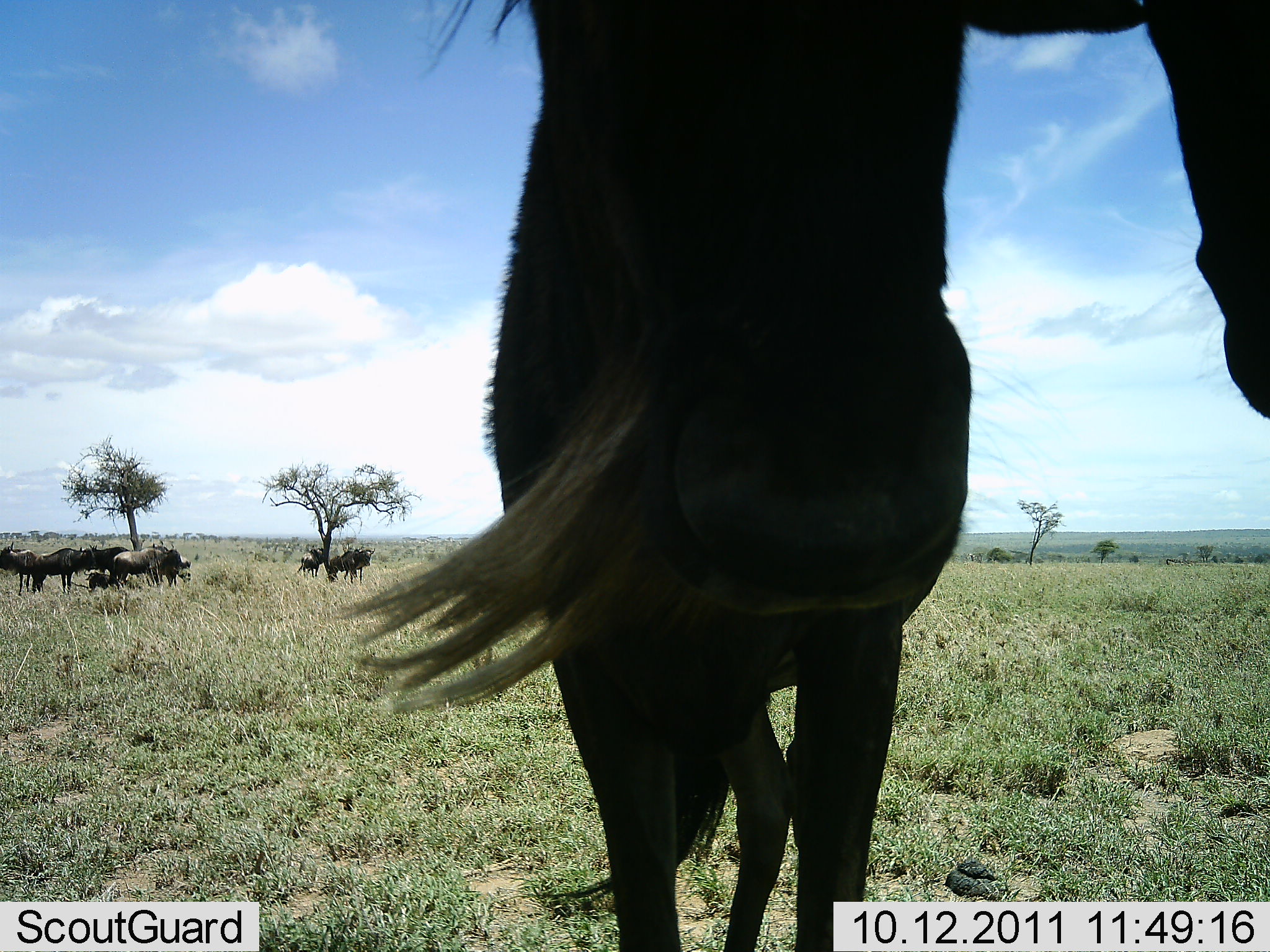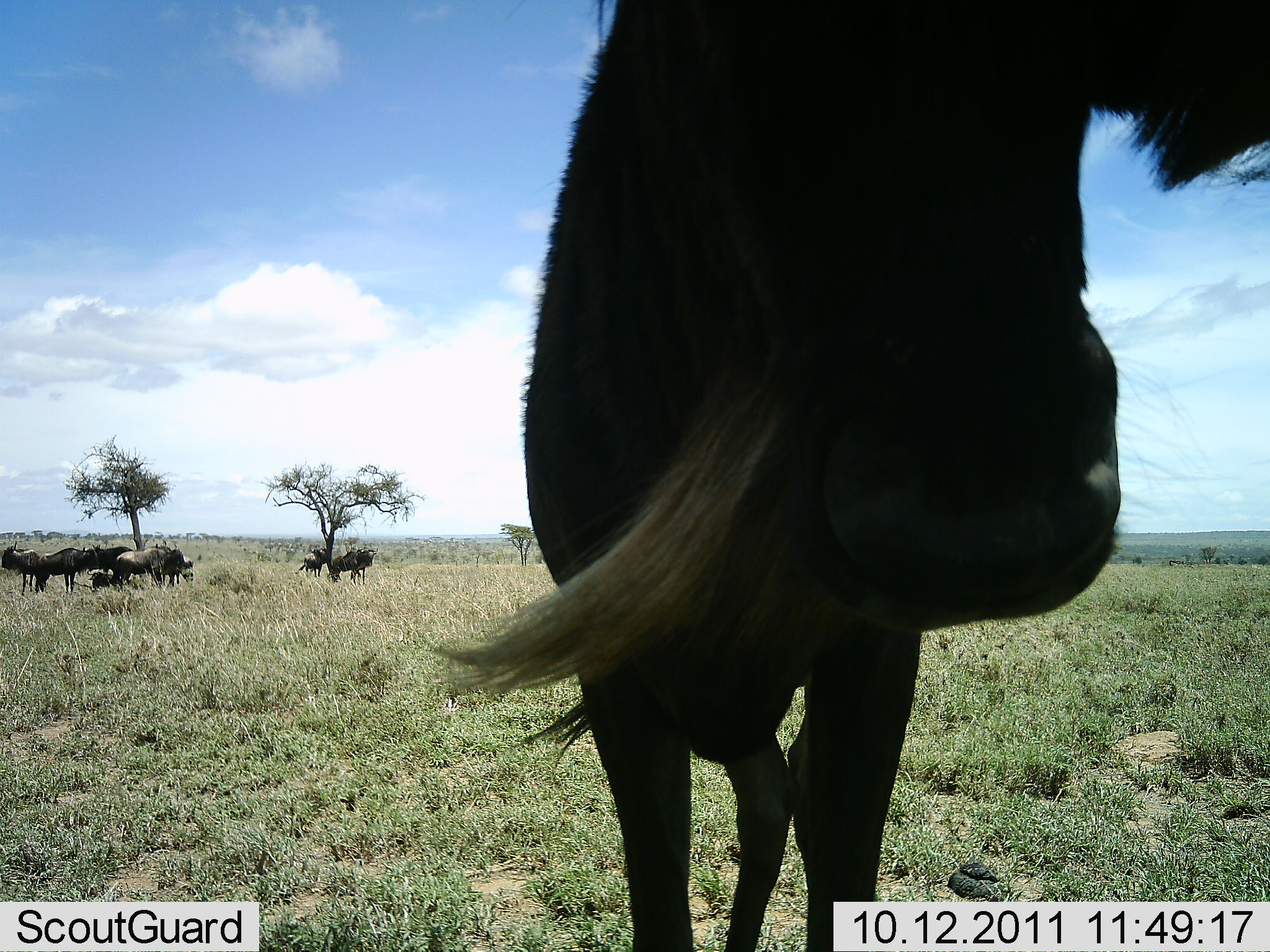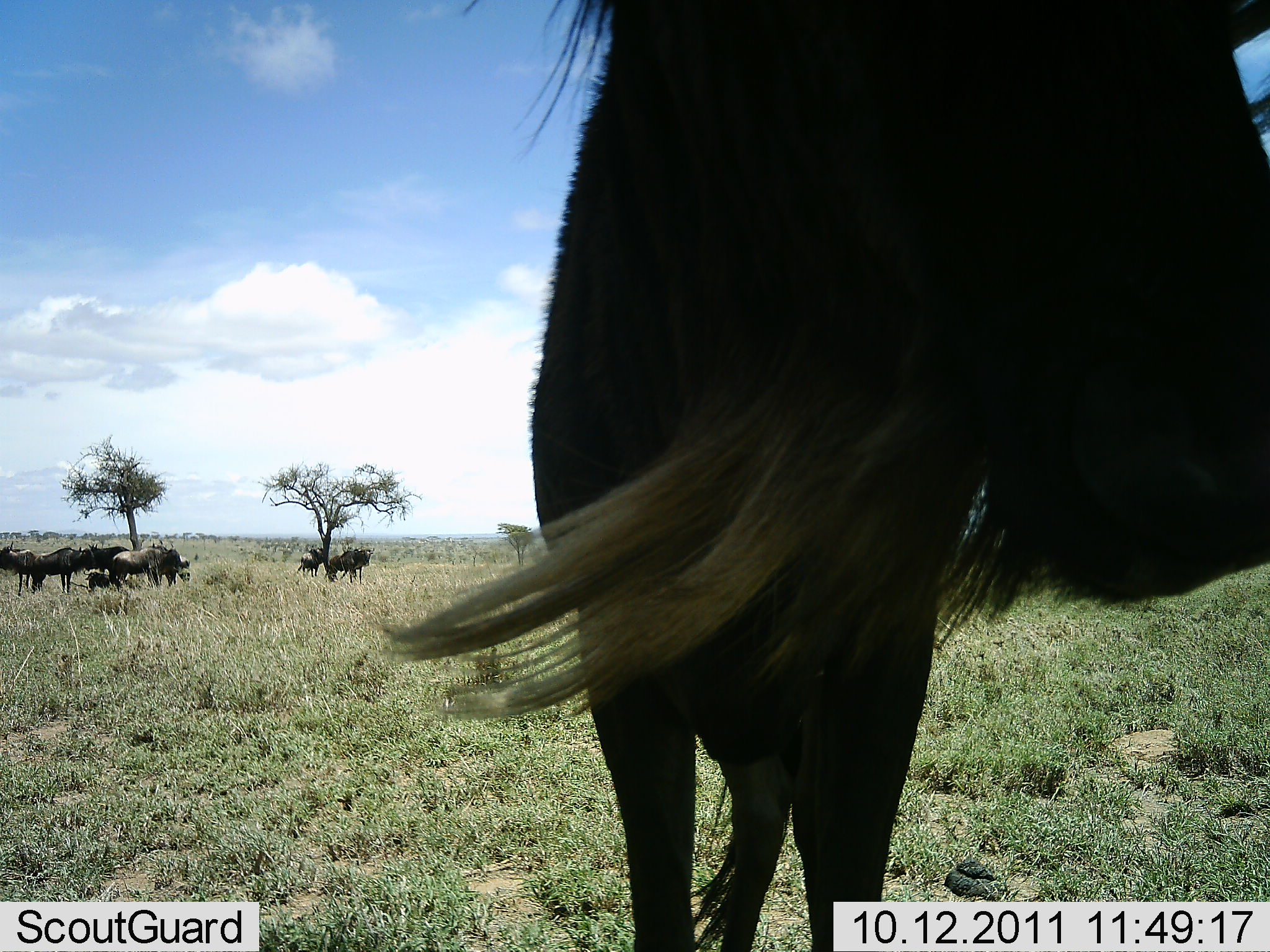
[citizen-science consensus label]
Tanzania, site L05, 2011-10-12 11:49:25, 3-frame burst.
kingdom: Animalia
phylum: Chordata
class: Mammalia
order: Artiodactyla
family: Bovidae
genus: Connochaetes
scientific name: Connochaetes taurinus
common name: blue wildebeest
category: wildebeest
Wildebeest (blue wildebeest) (Connochaetes taurinus), count 10. Behavior (volunteer vote fractions): standing 92%, resting 8%, moving 25%, interacting 17%. Young present (vote fraction): 33%. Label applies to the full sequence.